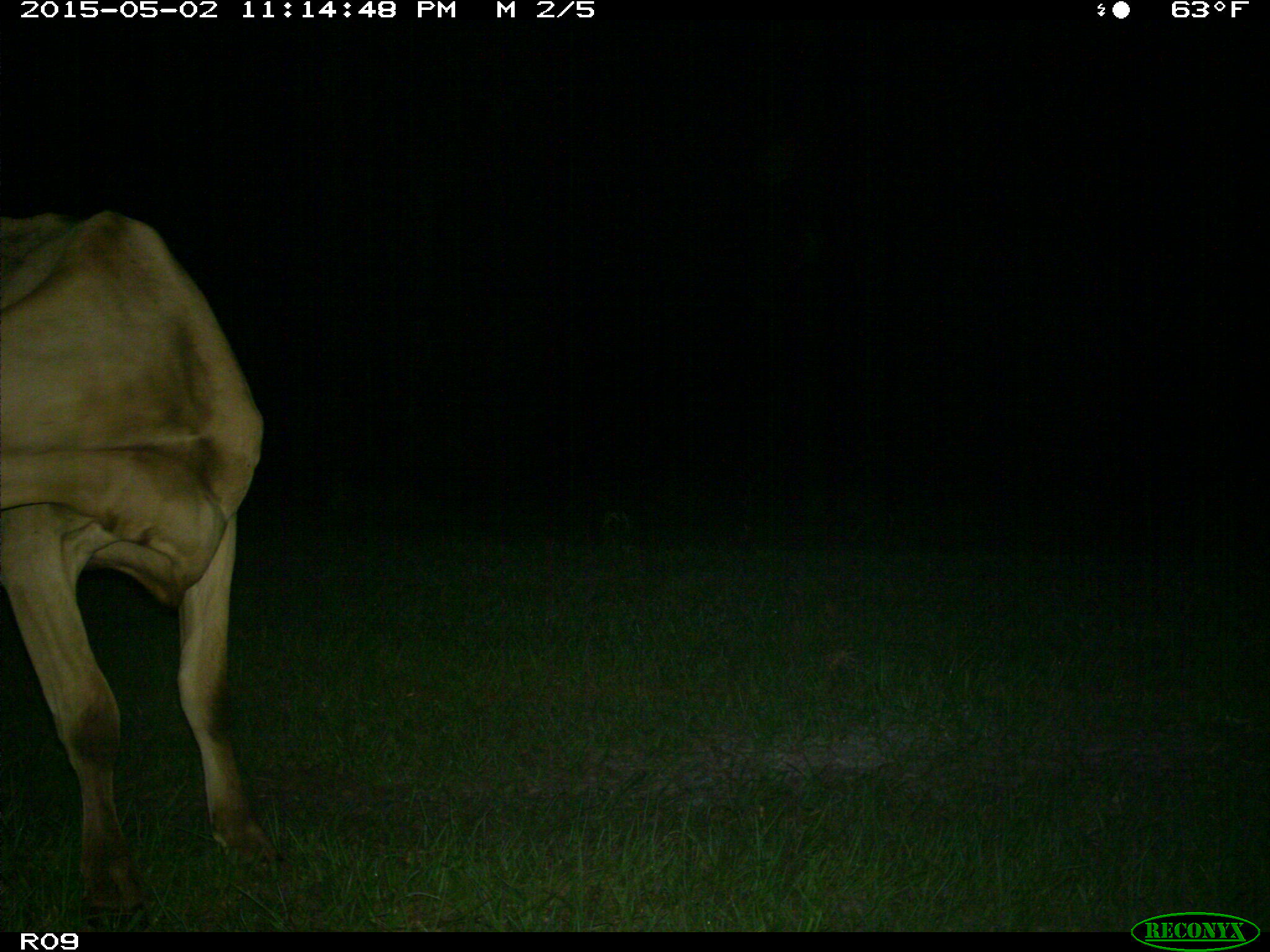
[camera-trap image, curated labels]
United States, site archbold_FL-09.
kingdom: Animalia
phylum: Chordata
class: Mammalia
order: Artiodactyla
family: Bovidae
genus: Bos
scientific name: Bos taurus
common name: domestic cow